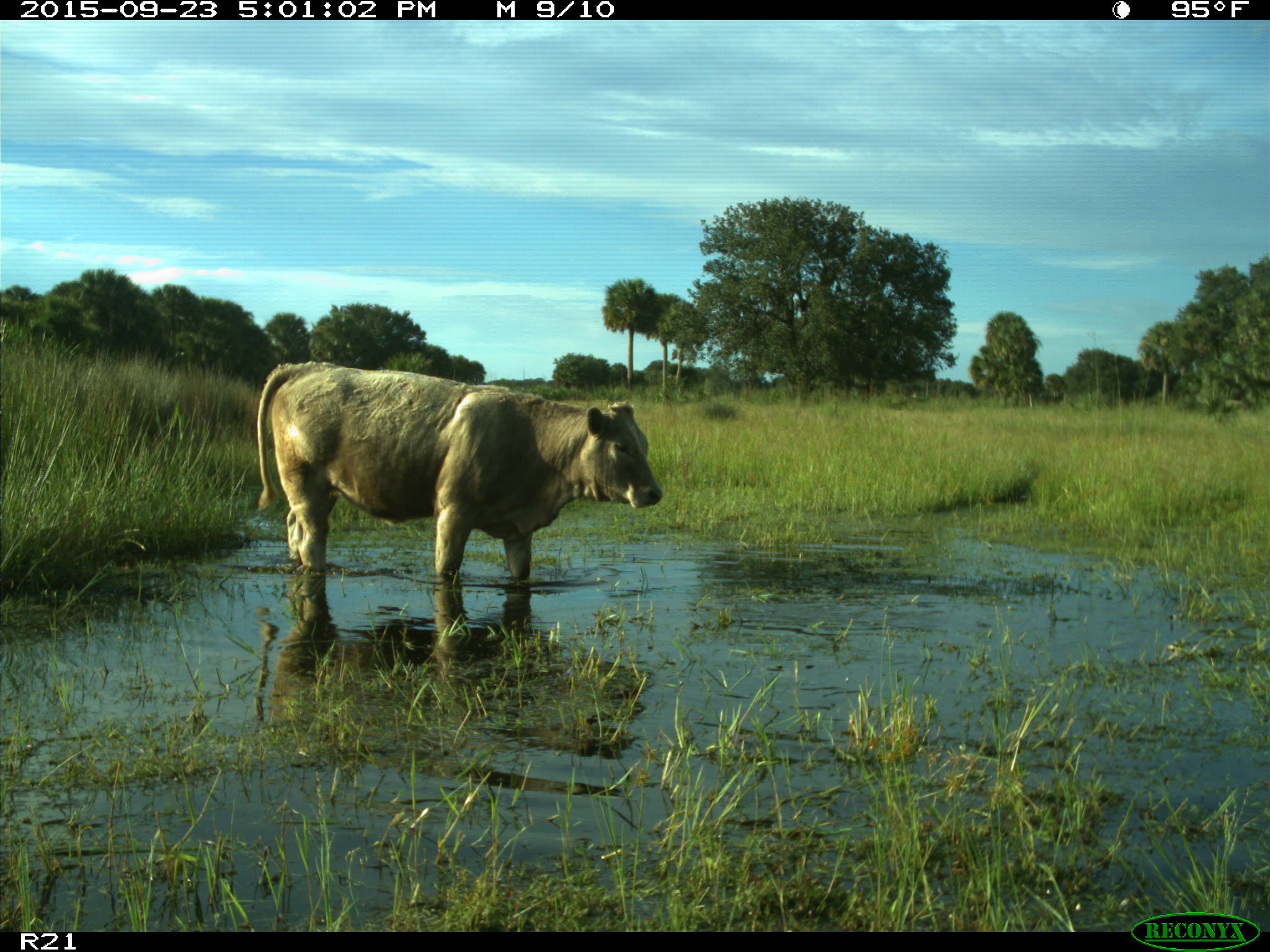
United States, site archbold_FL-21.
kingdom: Animalia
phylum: Chordata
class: Mammalia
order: Artiodactyla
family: Bovidae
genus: Bos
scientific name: Bos taurus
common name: domestic cow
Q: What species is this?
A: Bos taurus (domestic cow).